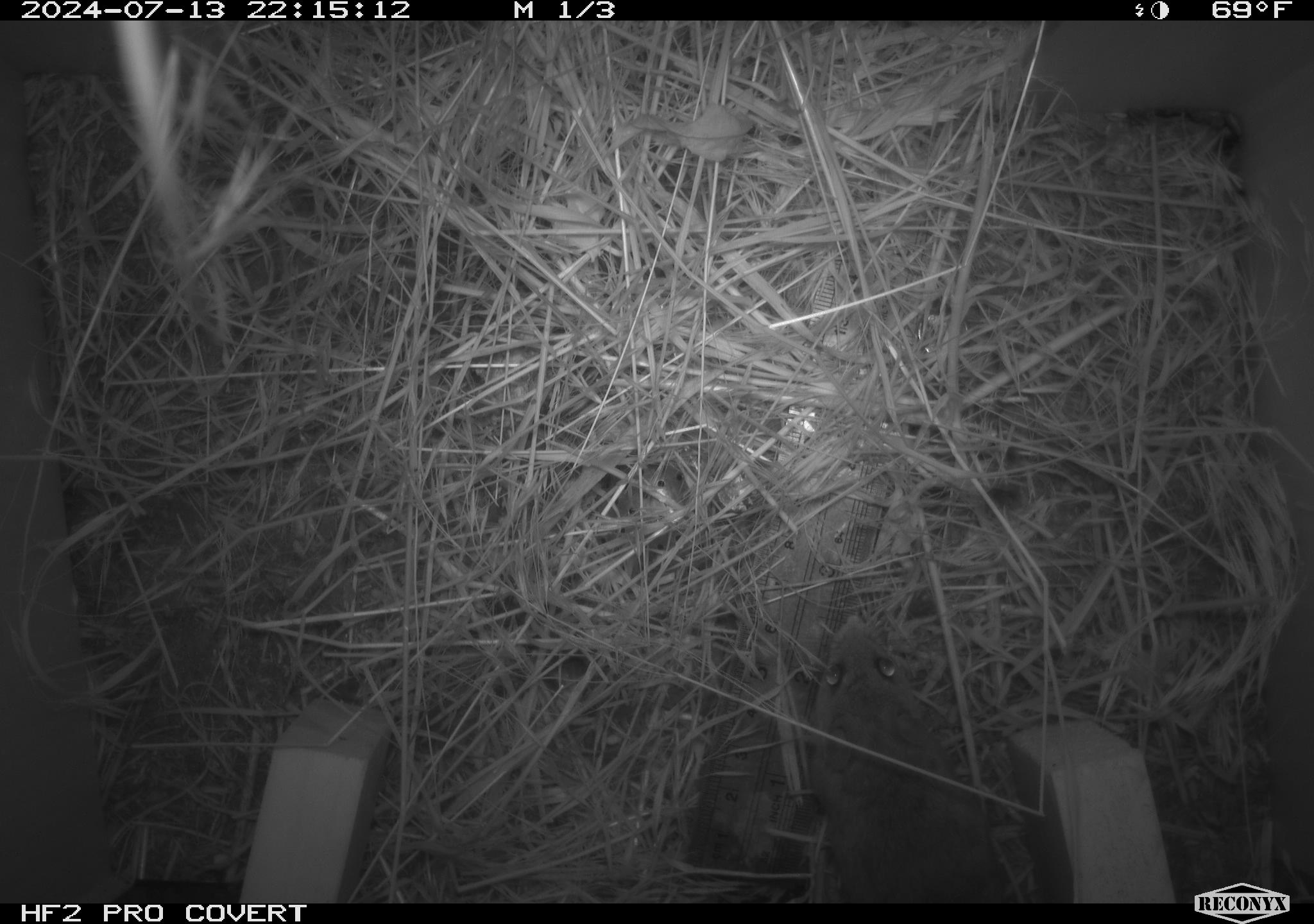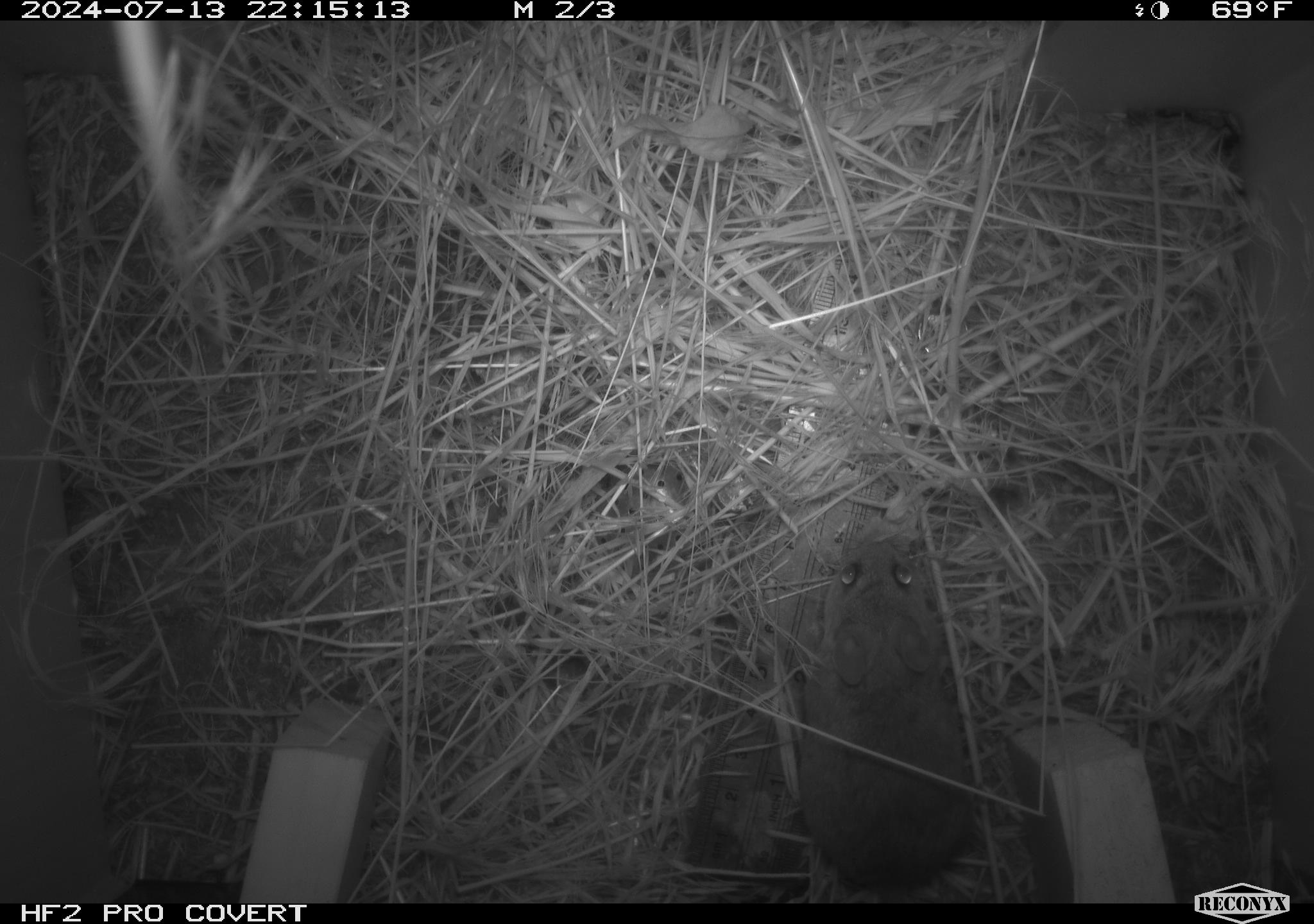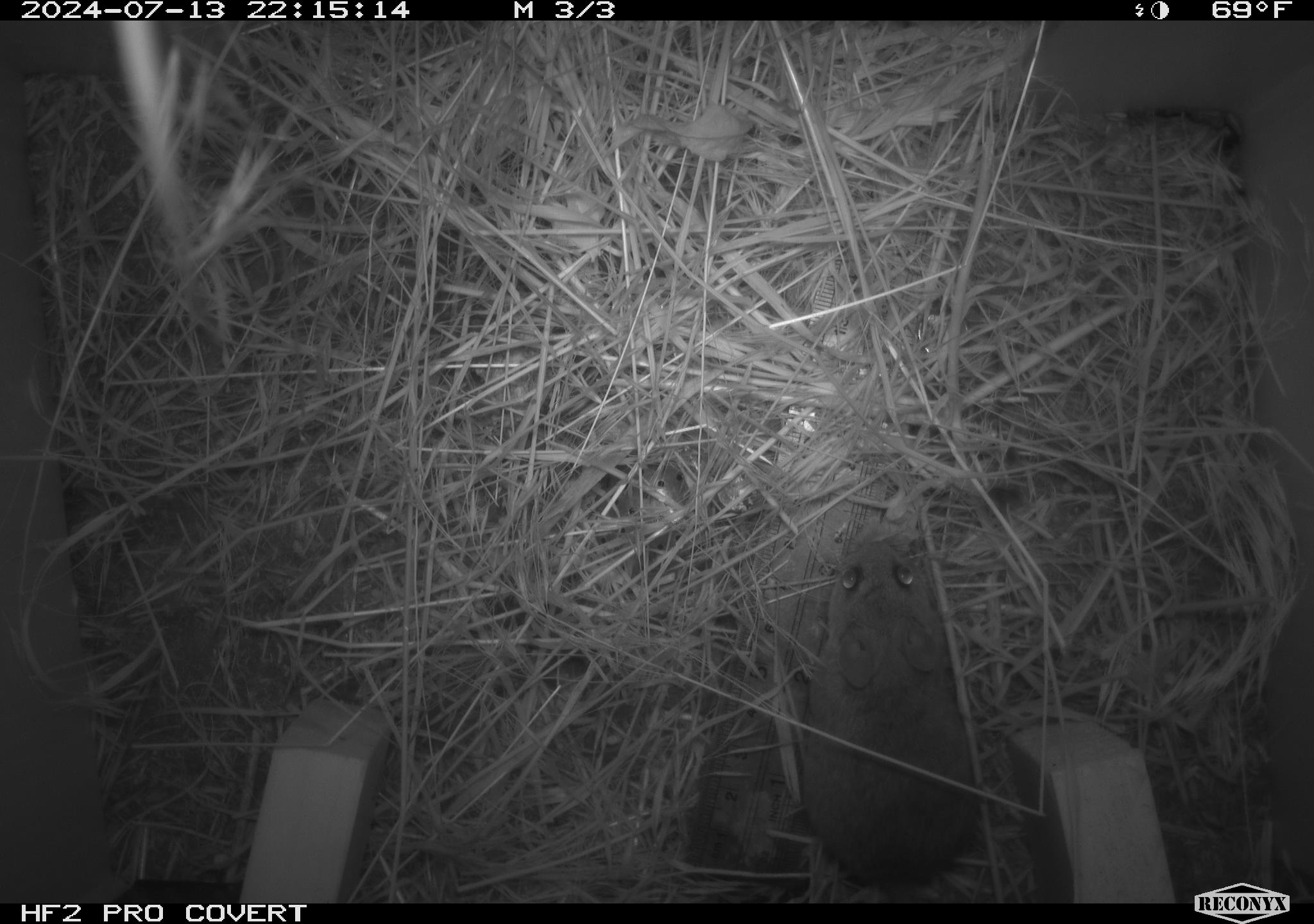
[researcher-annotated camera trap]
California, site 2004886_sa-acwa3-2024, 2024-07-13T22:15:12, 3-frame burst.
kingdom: Animalia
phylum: Chordata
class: Mammalia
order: Rodentia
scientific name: Rodentia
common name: mouse species